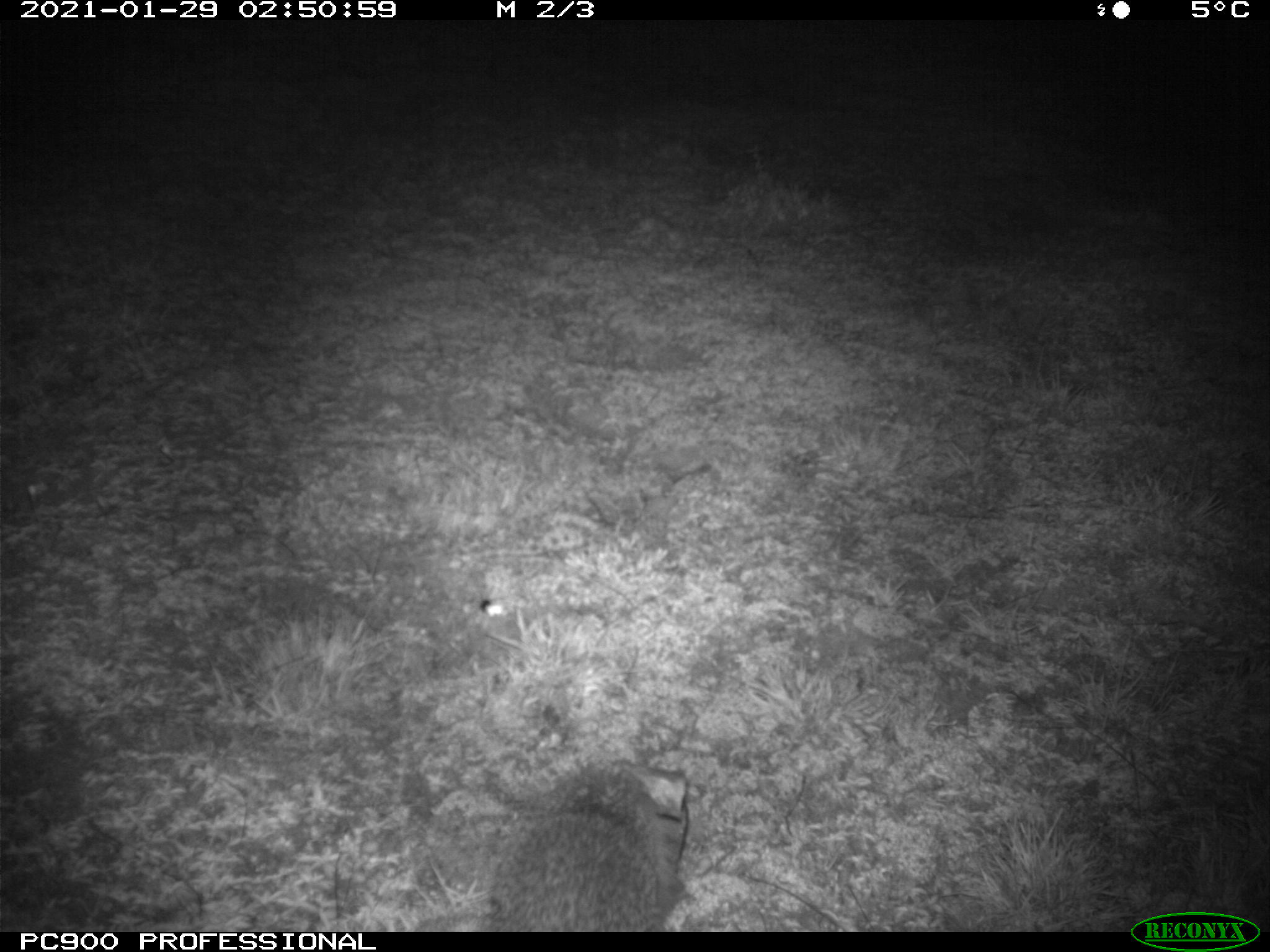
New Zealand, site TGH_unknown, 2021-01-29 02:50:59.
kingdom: Animalia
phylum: Chordata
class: Mammalia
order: Eulipotyphla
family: Erinaceidae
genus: Erinaceus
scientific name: Erinaceus europaeus europaeus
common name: european hedgehog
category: hedgehog